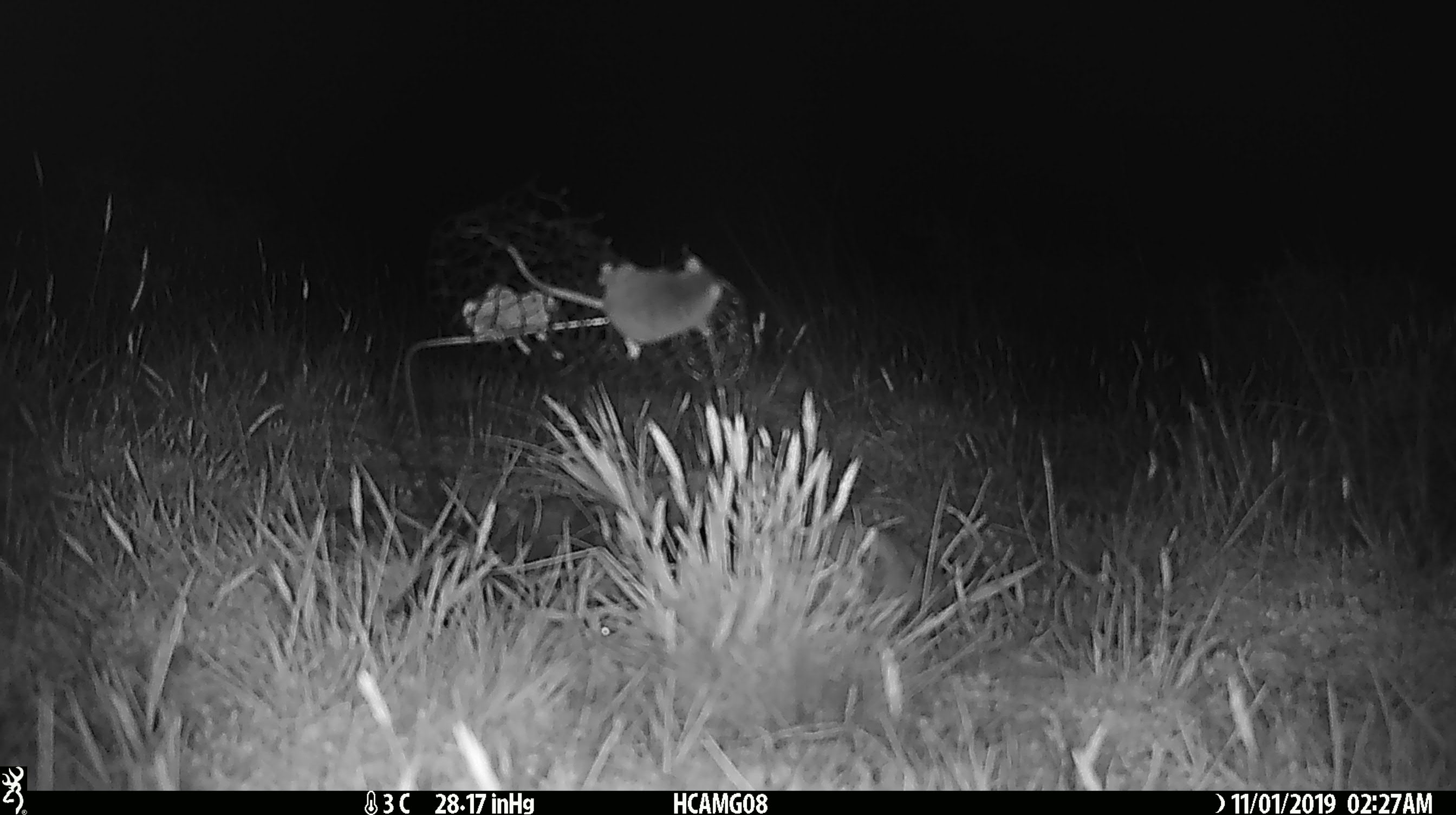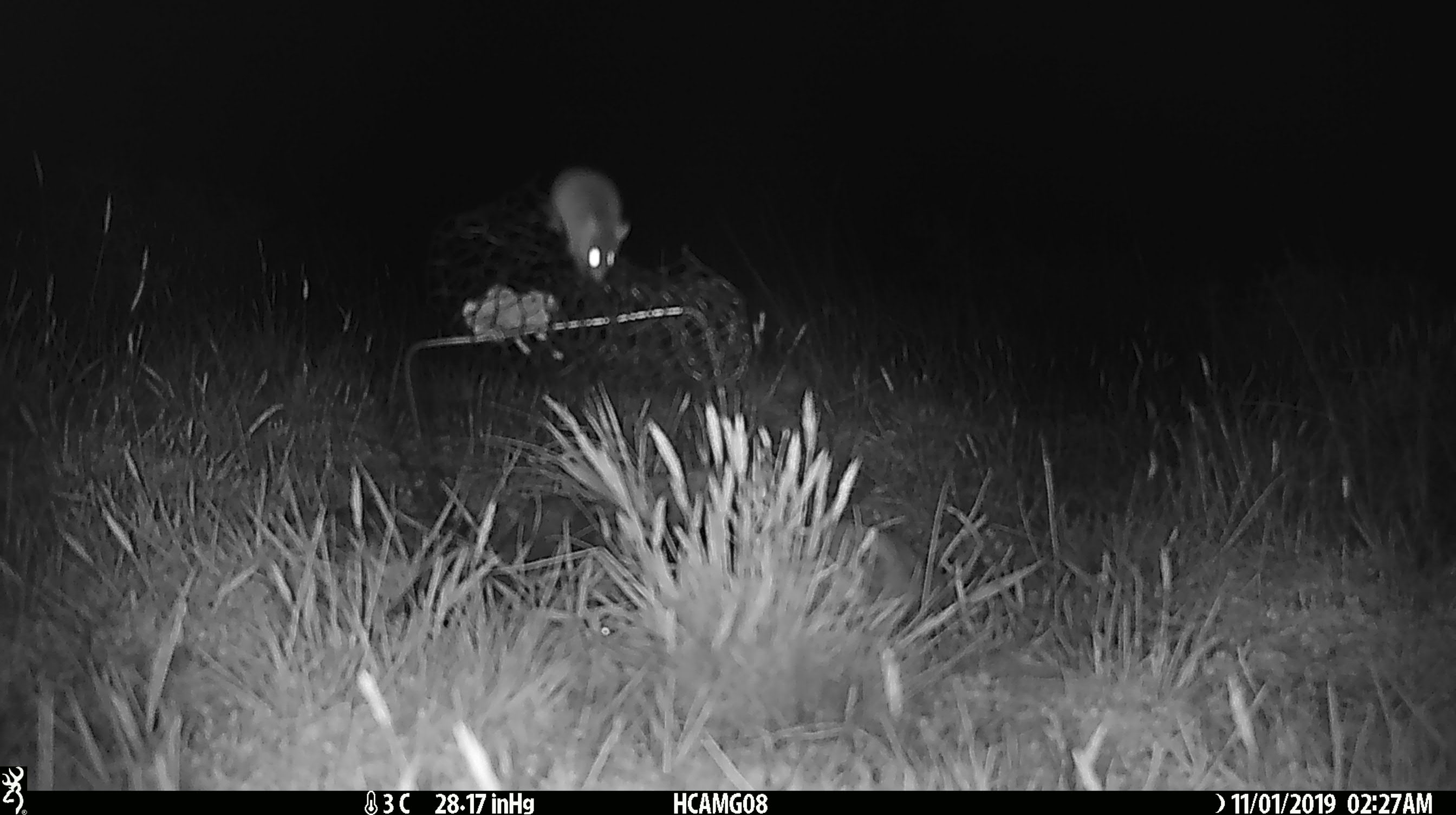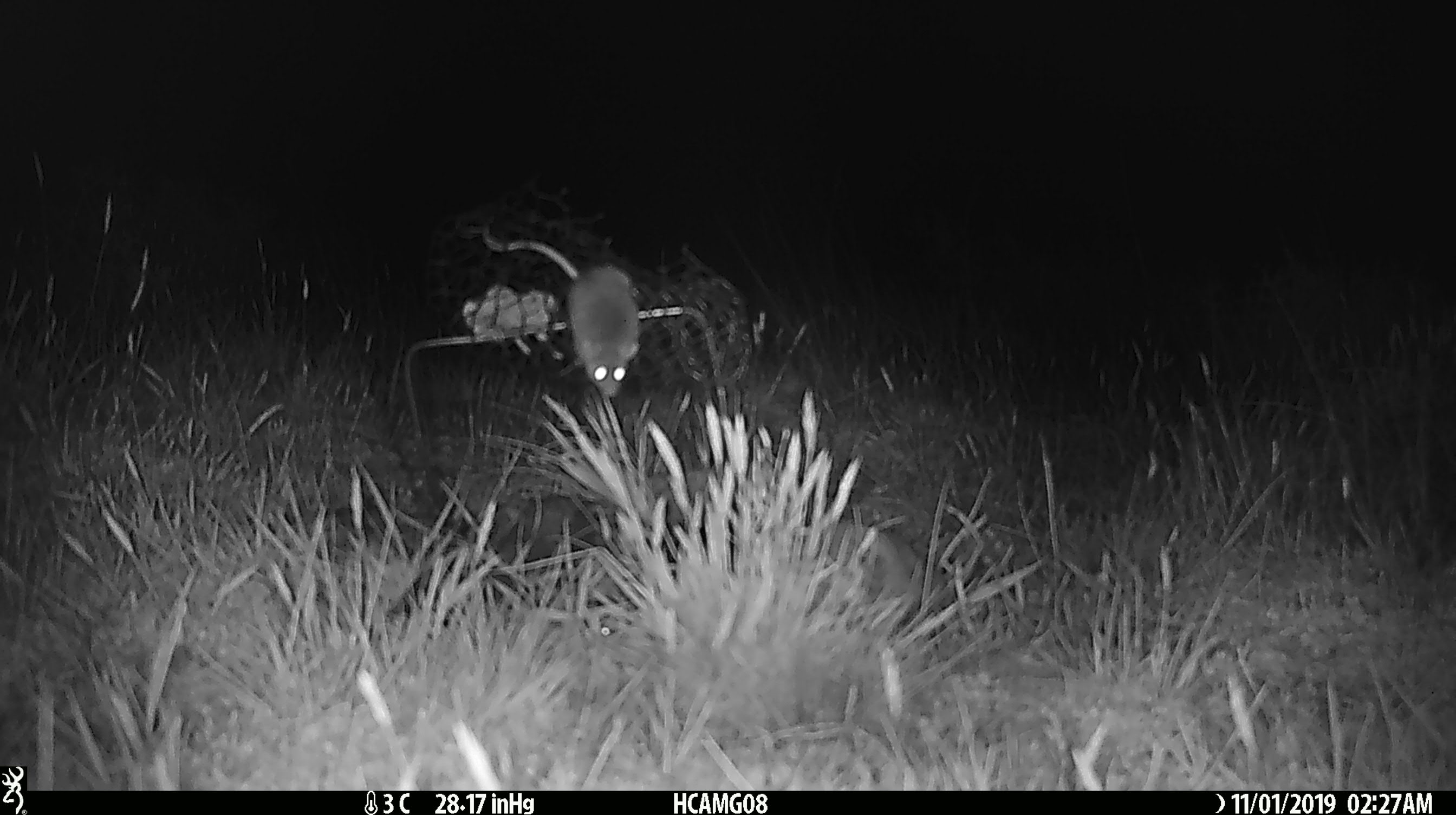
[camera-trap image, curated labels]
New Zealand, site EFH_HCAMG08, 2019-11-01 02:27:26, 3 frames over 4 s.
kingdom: Animalia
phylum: Chordata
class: Mammalia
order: Rodentia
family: Muridae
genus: Mus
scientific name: Mus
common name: mouse